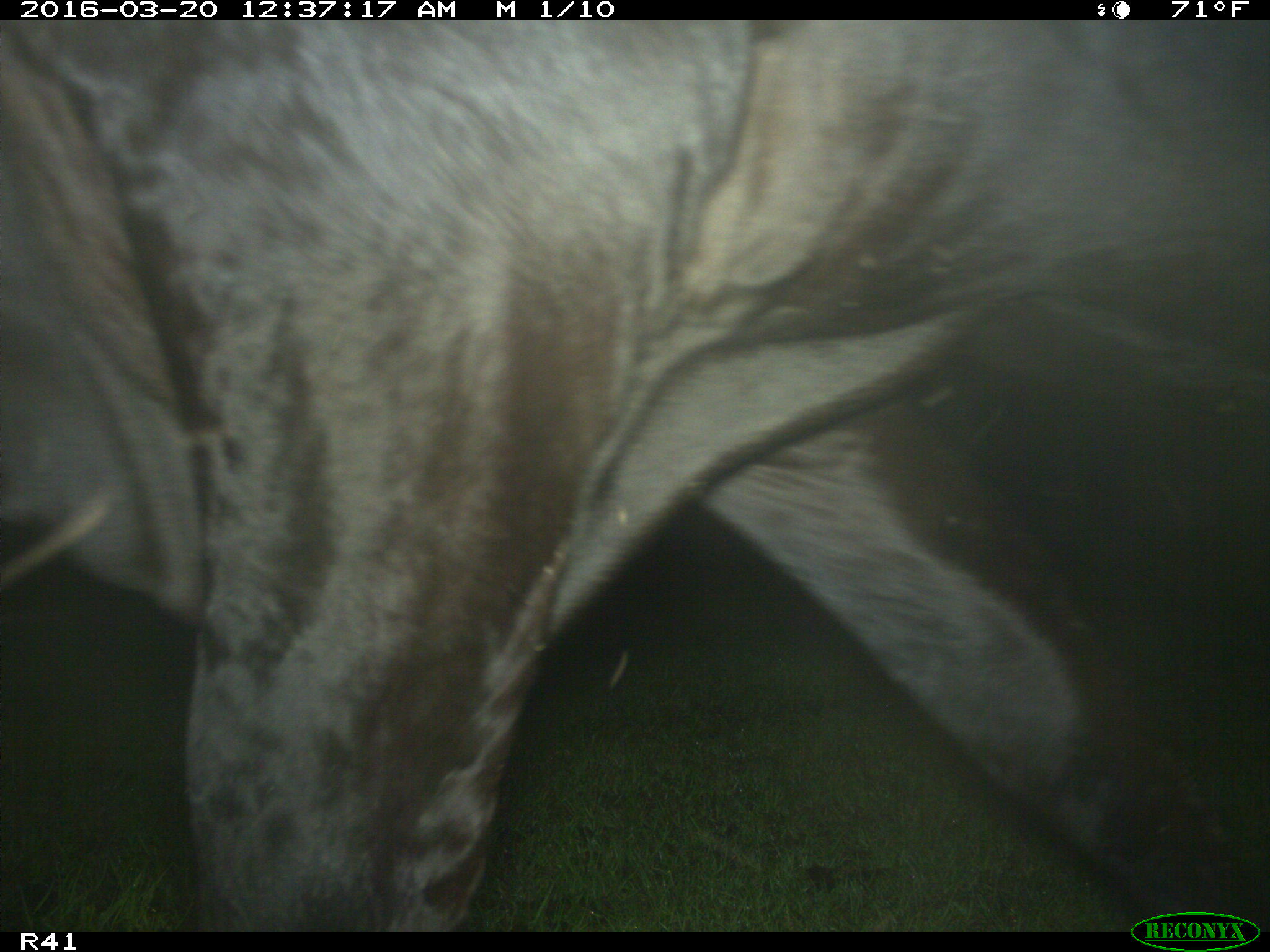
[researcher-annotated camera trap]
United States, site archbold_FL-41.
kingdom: Animalia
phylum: Chordata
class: Mammalia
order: Artiodactyla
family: Bovidae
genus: Bos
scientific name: Bos taurus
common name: domestic cow